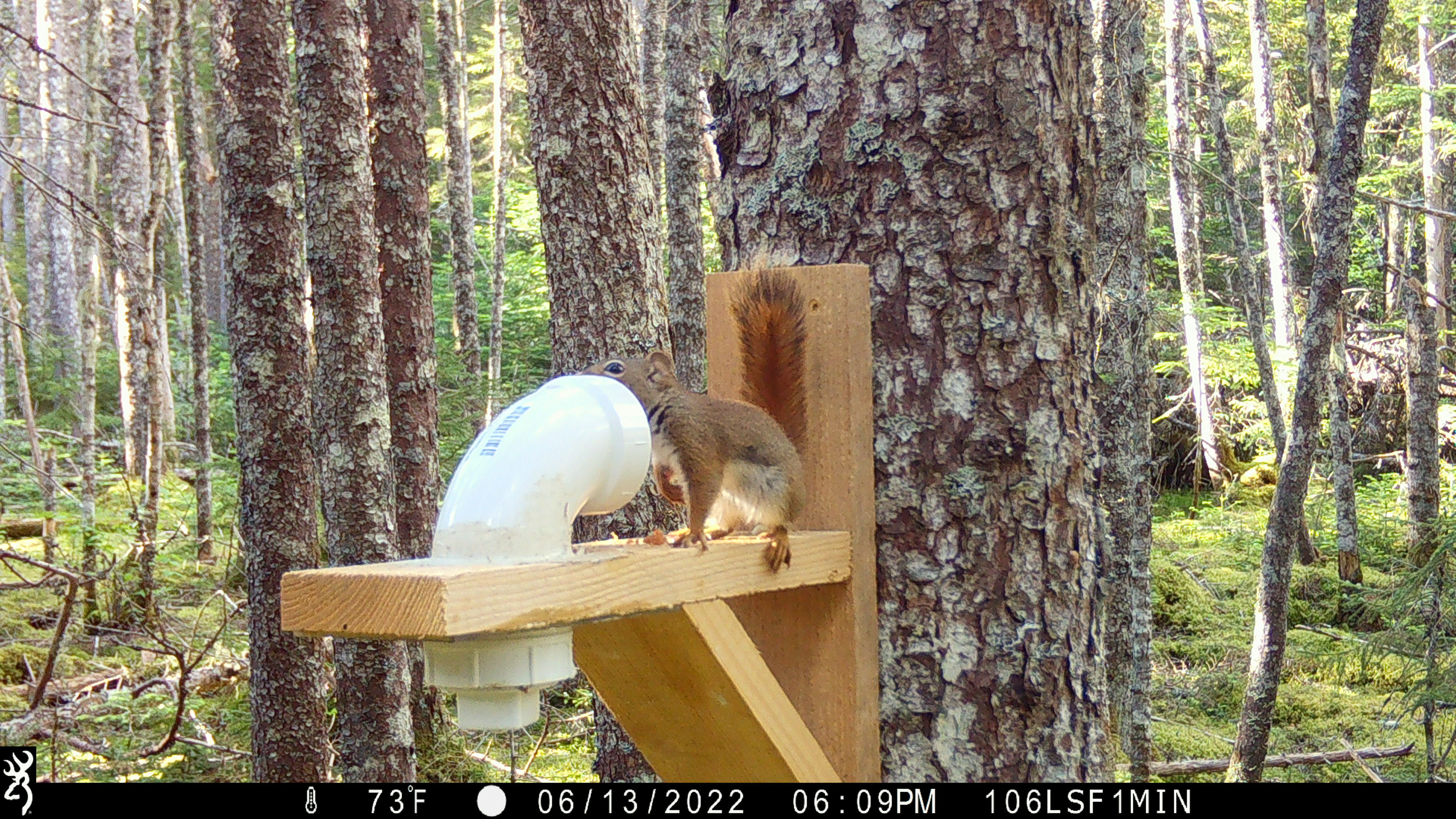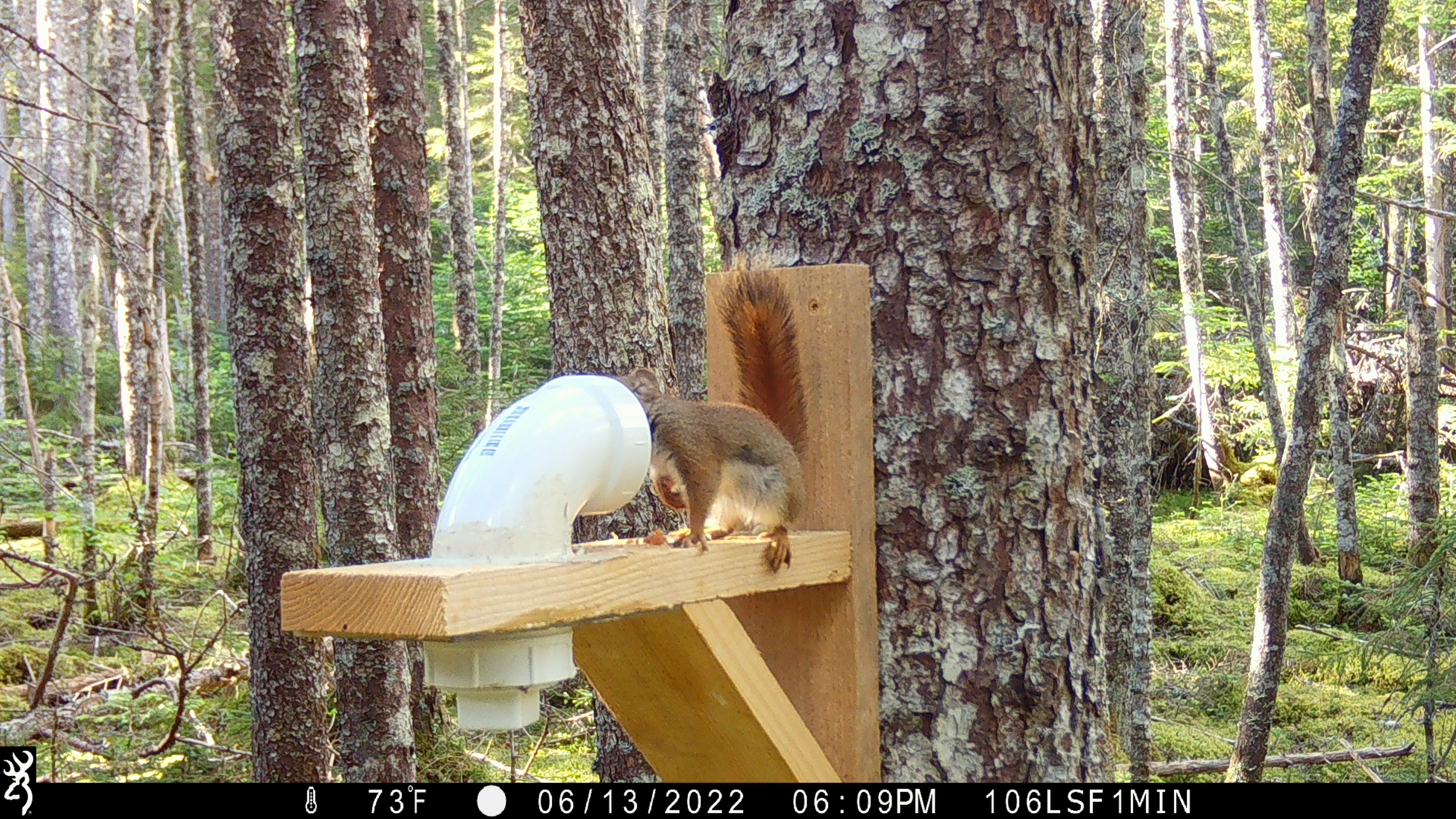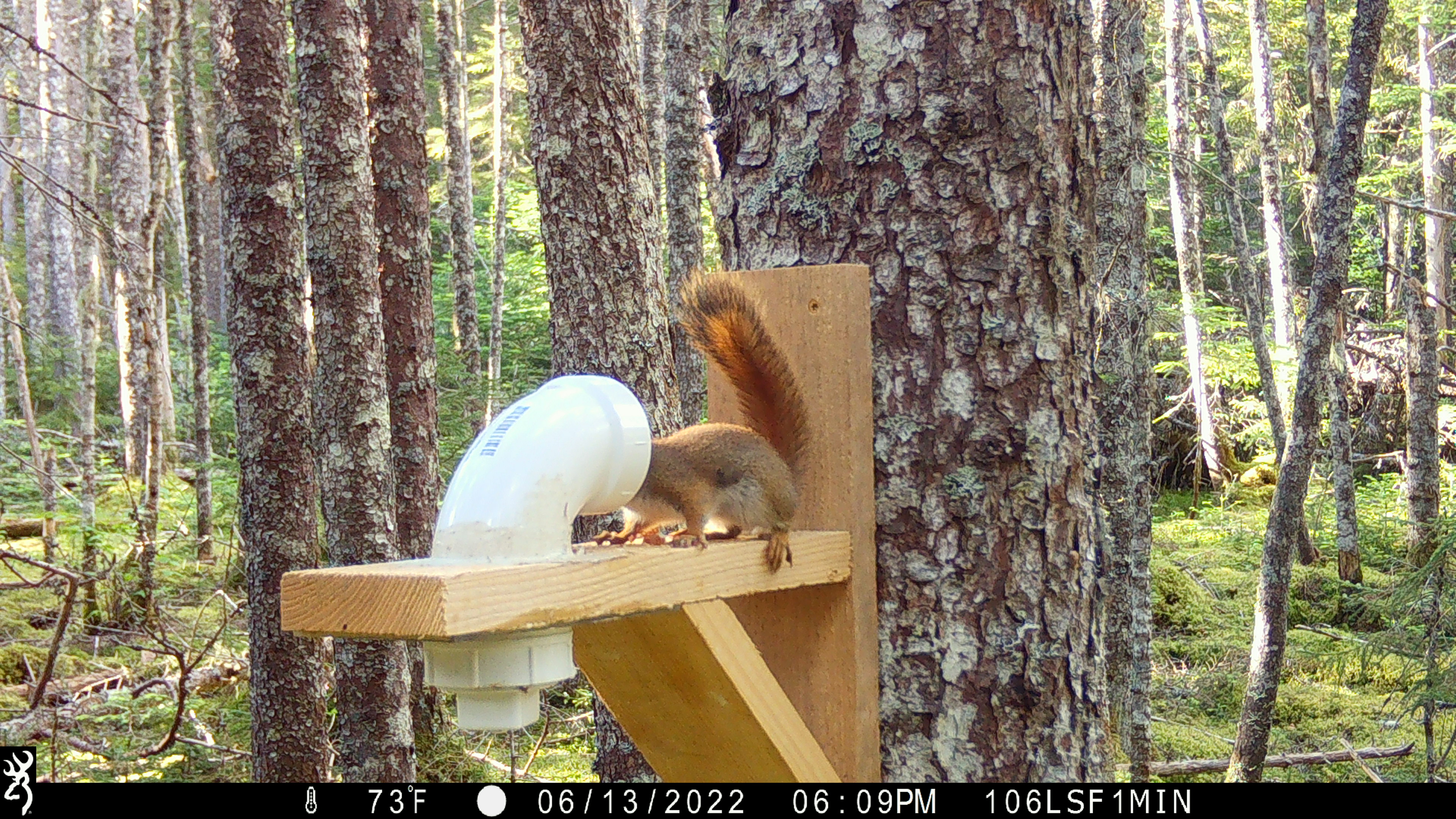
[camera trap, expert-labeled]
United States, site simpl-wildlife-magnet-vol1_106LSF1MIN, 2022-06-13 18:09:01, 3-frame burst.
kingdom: Animalia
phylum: Chordata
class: Mammalia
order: Rodentia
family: Sciuridae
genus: Tamiasciurus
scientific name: Tamiasciurus hudsonicus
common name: red squirrel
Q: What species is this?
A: Red squirrel (Tamiasciurus hudsonicus).